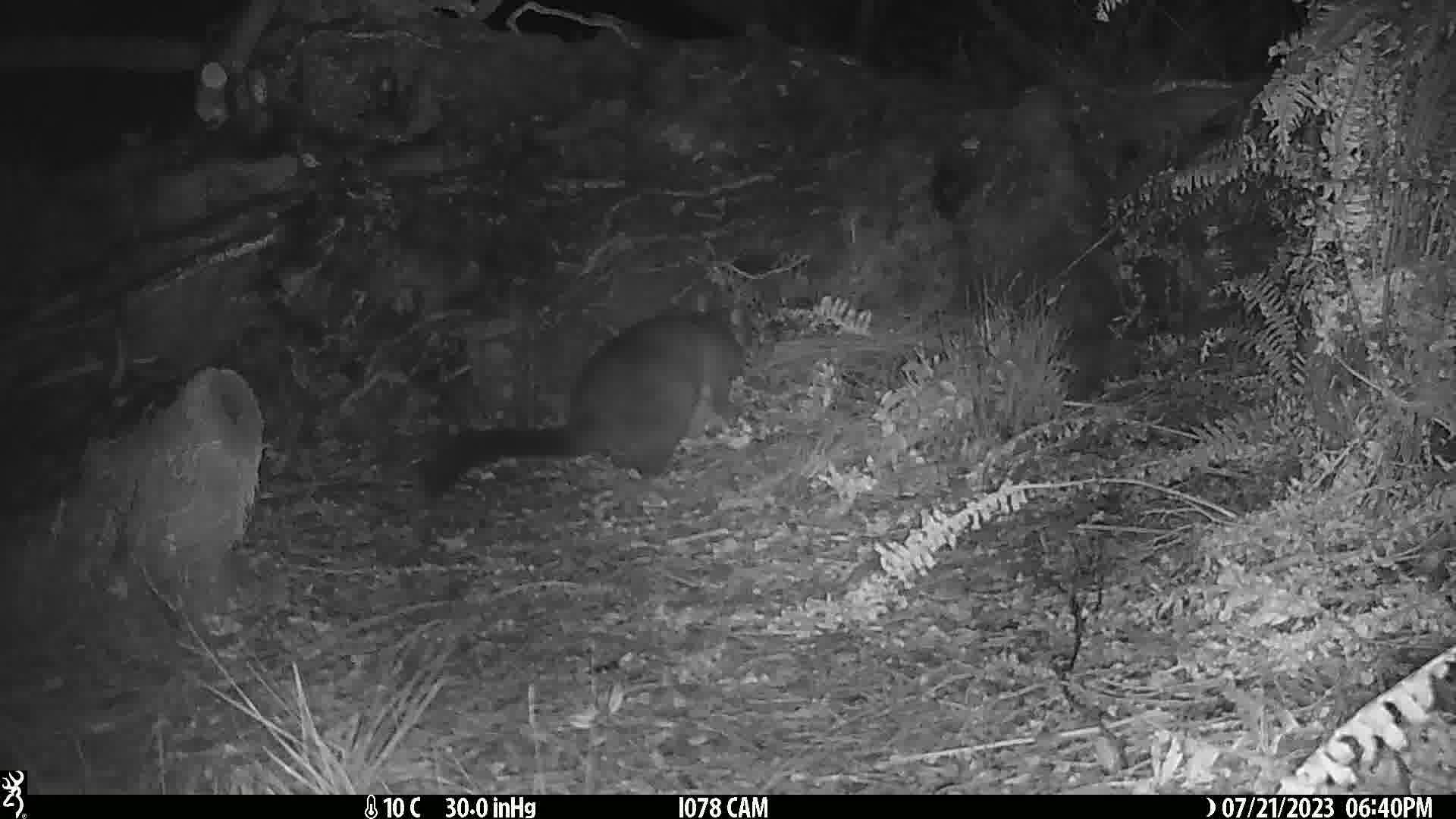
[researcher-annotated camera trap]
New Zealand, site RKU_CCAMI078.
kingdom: Animalia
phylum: Chordata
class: Mammalia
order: Diprotodontia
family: Phalangeridae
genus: Trichosurus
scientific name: Trichosurus vulpecula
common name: common brushtail possum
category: possum